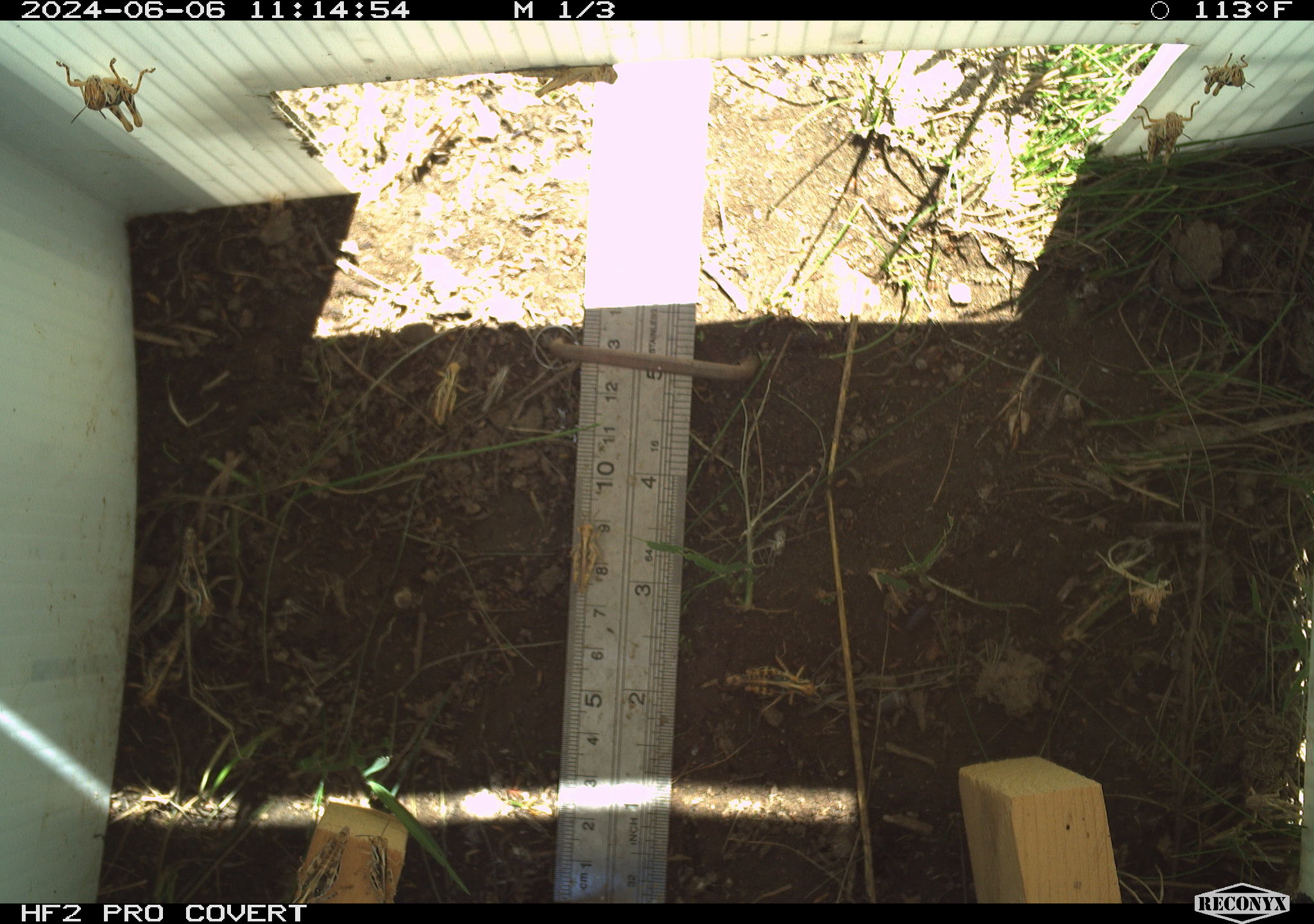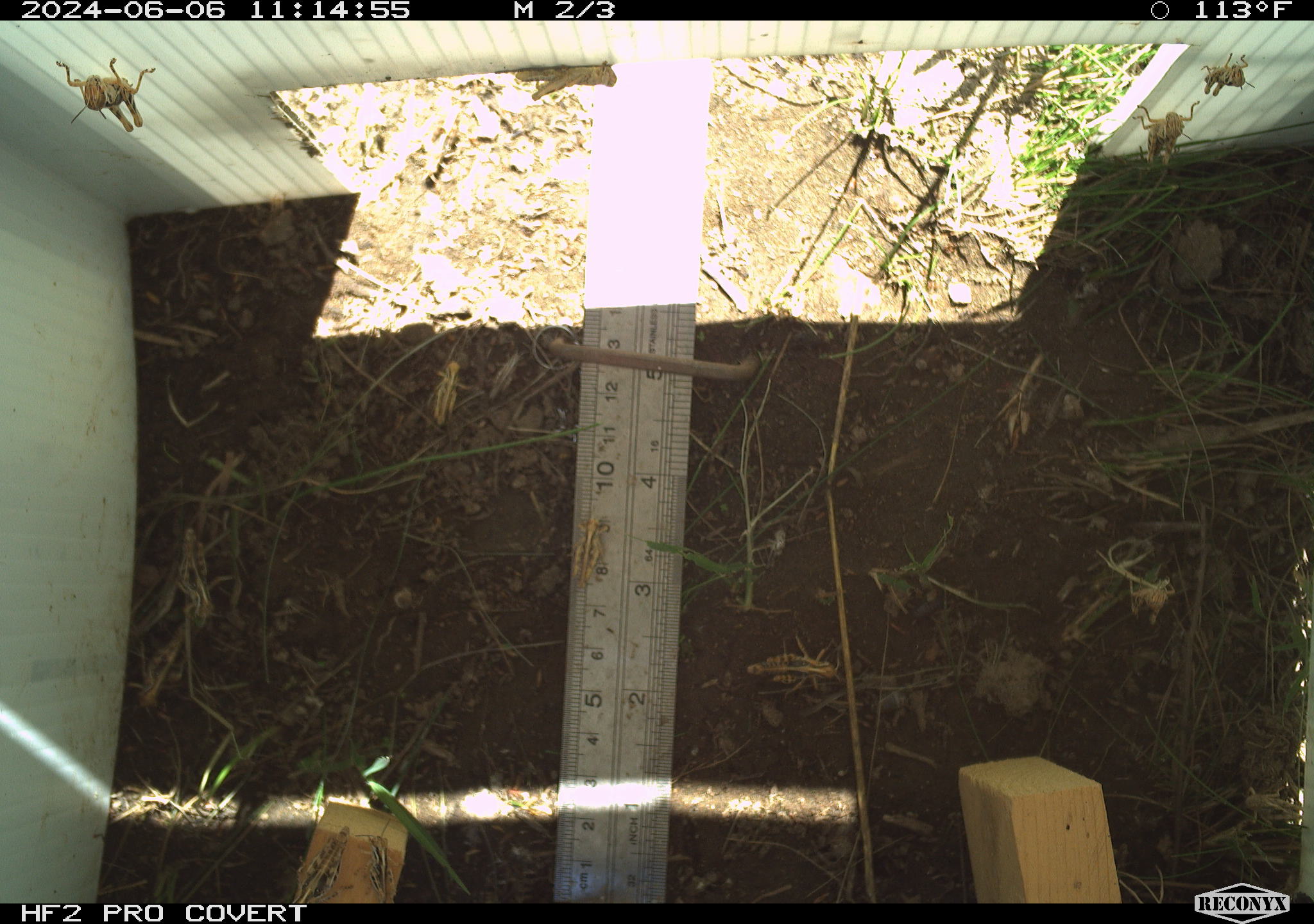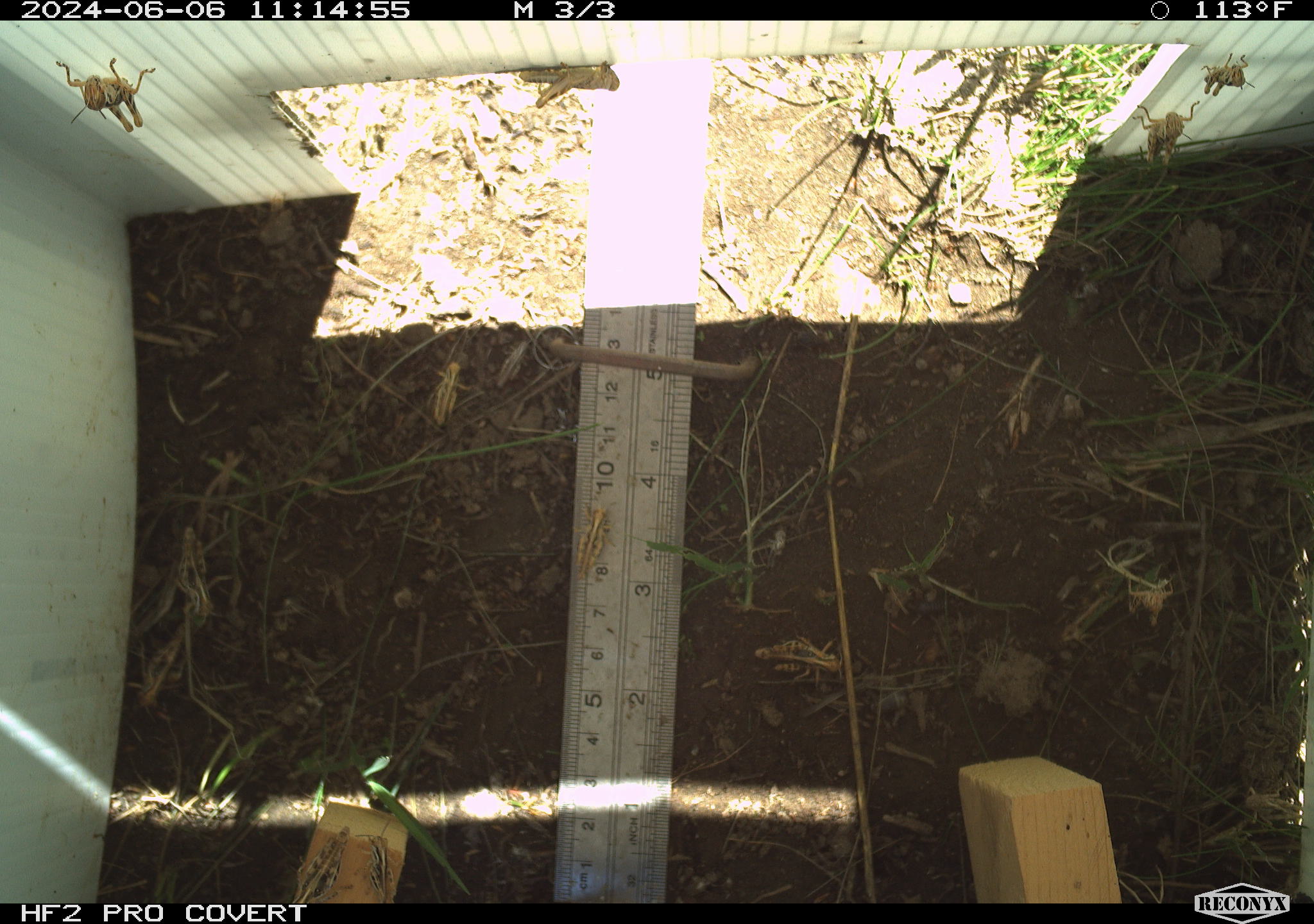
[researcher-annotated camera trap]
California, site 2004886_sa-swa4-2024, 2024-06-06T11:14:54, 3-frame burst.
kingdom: Animalia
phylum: Arthropoda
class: Insecta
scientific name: Insecta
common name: insect